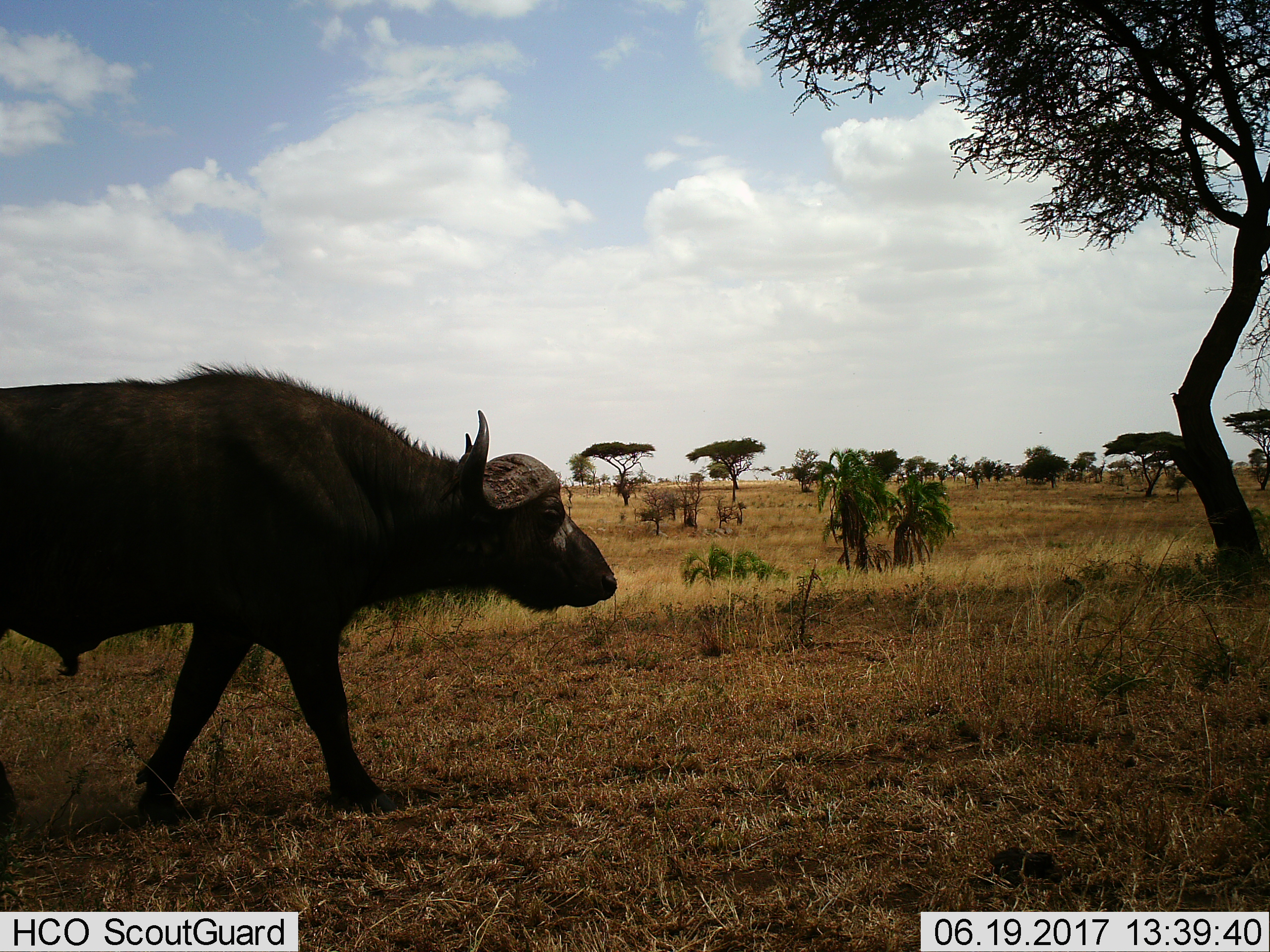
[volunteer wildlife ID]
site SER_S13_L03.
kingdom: Animalia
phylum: Chordata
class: Mammalia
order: Artiodactyla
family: Bovidae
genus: Syncerus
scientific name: Syncerus caffer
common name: african buffalo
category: buffalo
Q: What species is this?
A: Buffalo (african buffalo) (Syncerus caffer).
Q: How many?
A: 1.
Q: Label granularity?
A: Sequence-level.